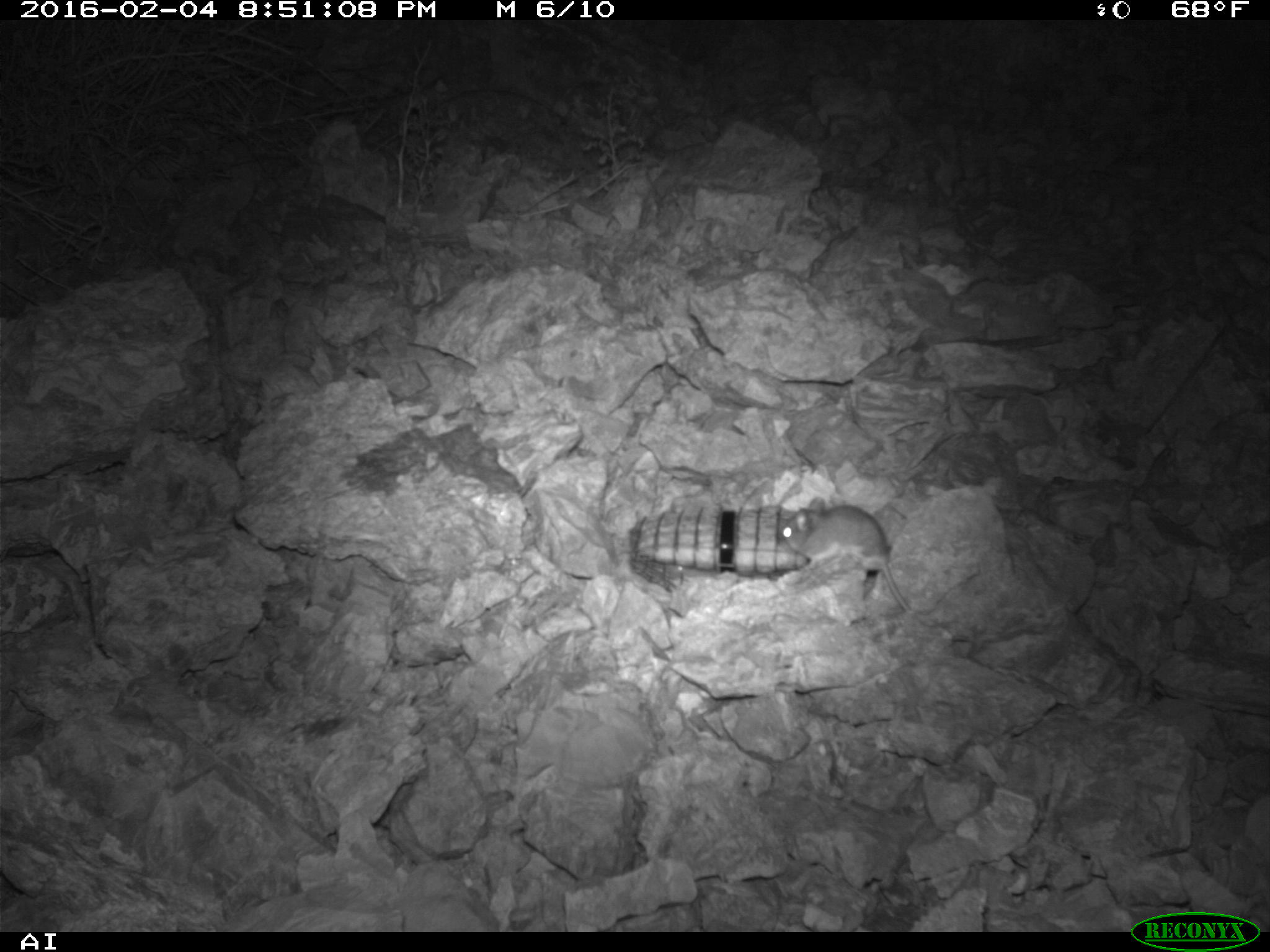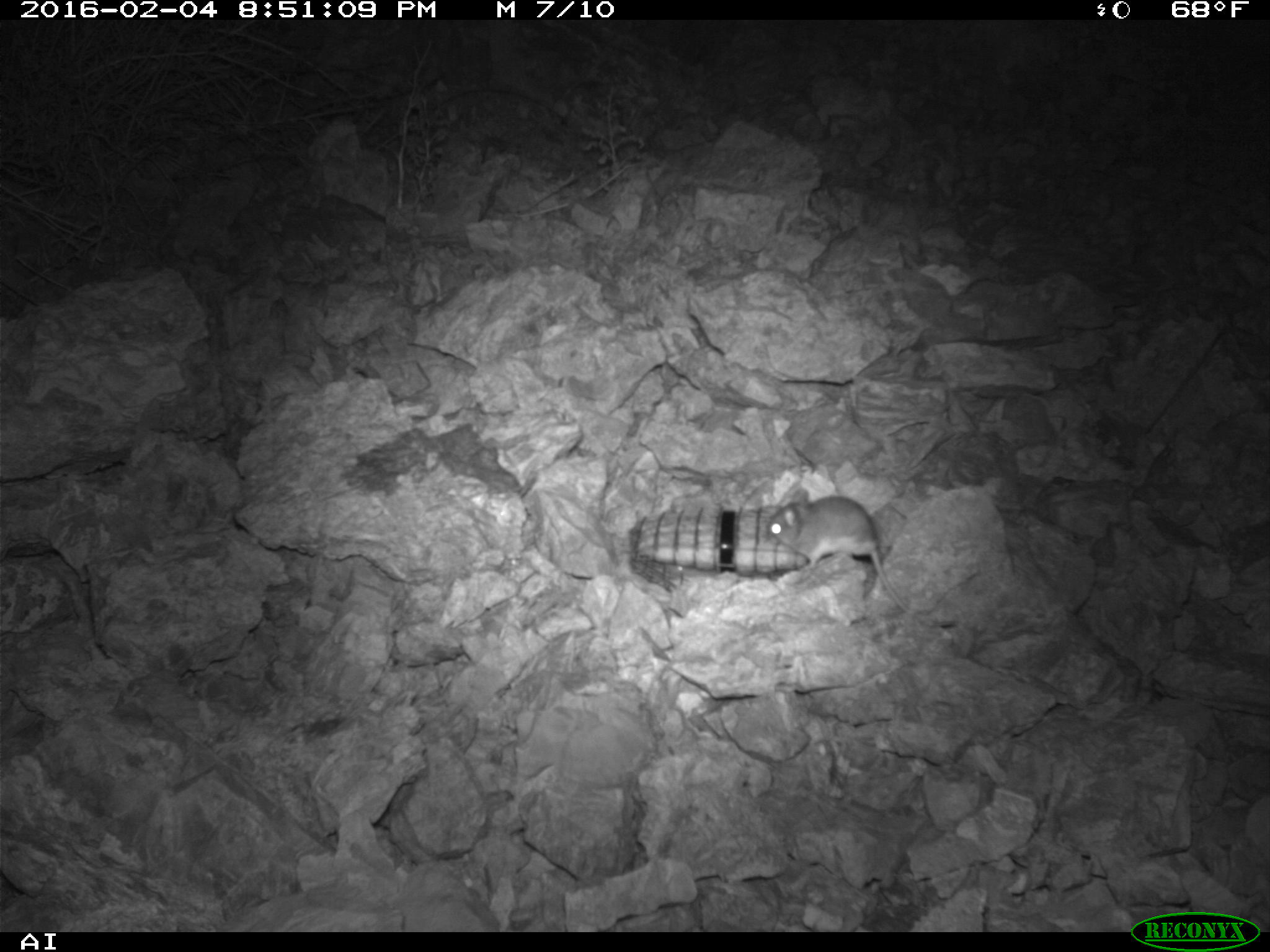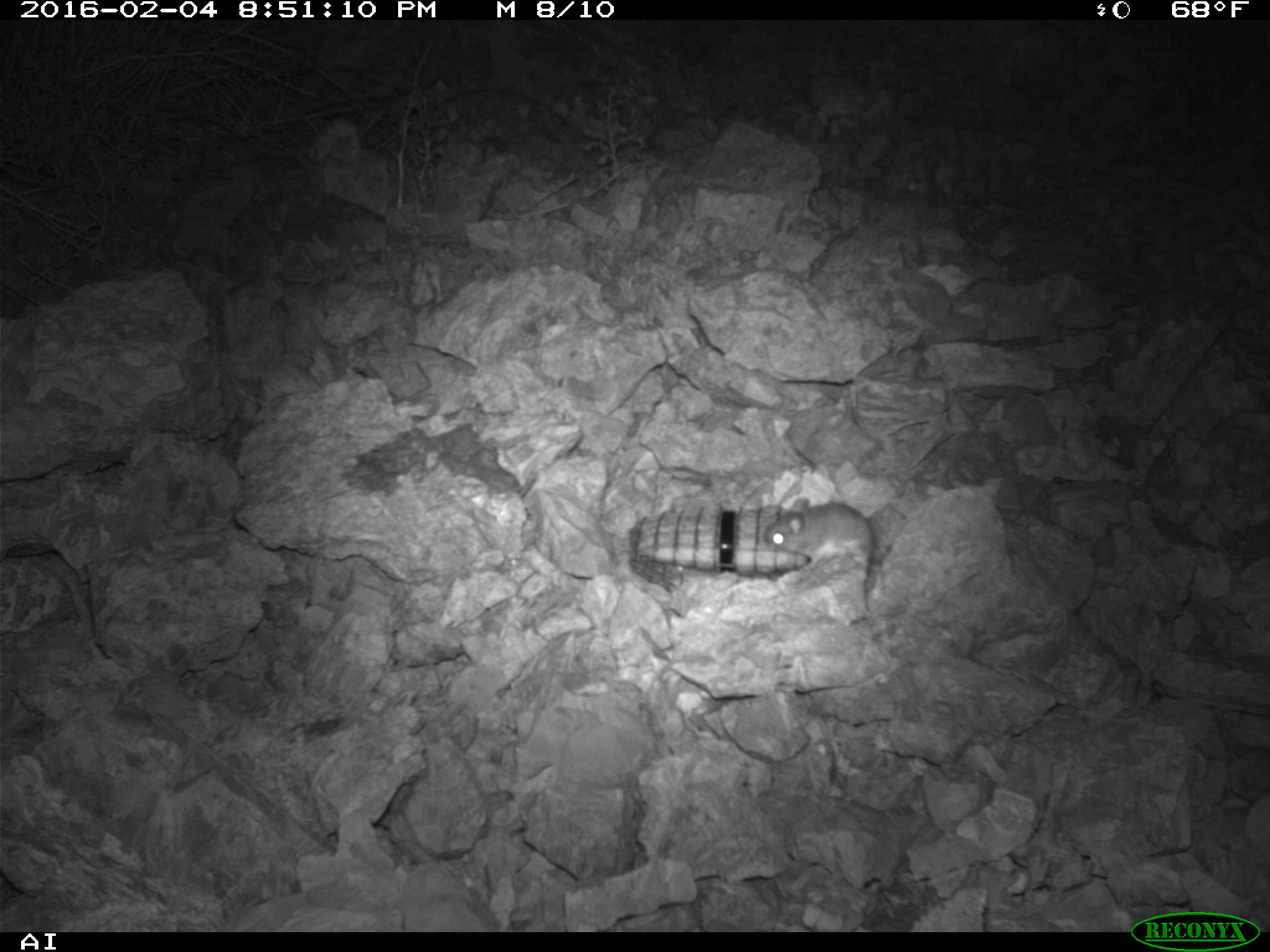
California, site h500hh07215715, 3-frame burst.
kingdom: Animalia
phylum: Chordata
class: Mammalia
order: Rodentia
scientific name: Rodentia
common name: rodent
Rodent (Rodentia).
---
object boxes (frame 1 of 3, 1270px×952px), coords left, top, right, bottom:
rodent: 778, 498, 931, 617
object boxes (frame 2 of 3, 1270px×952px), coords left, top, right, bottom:
rodent: 768, 488, 957, 627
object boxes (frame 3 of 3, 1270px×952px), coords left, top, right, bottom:
rodent: 763, 495, 876, 569